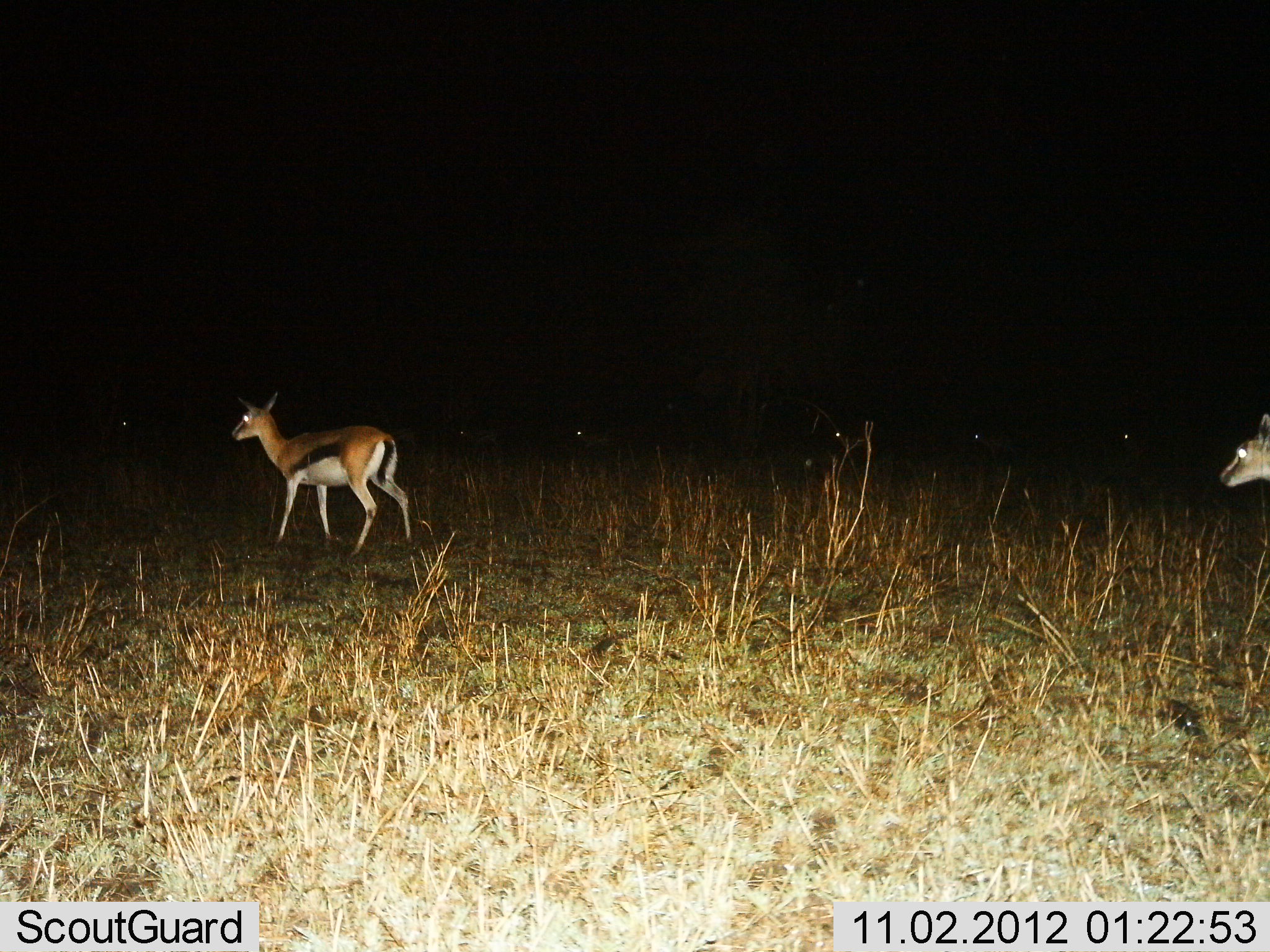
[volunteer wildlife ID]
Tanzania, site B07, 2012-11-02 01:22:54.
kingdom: Animalia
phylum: Chordata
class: Mammalia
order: Artiodactyla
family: Bovidae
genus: Eudorcas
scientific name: Eudorcas thomsonii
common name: thomson's gazelle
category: gazellethomsons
Gazellethomsons (thomson's gazelle) (Eudorcas thomsonii), count 2. Behavior (volunteer vote fractions): standing 60%, resting 0%, moving 40%, interacting 0%. Young present (vote fraction): 0%. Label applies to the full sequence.